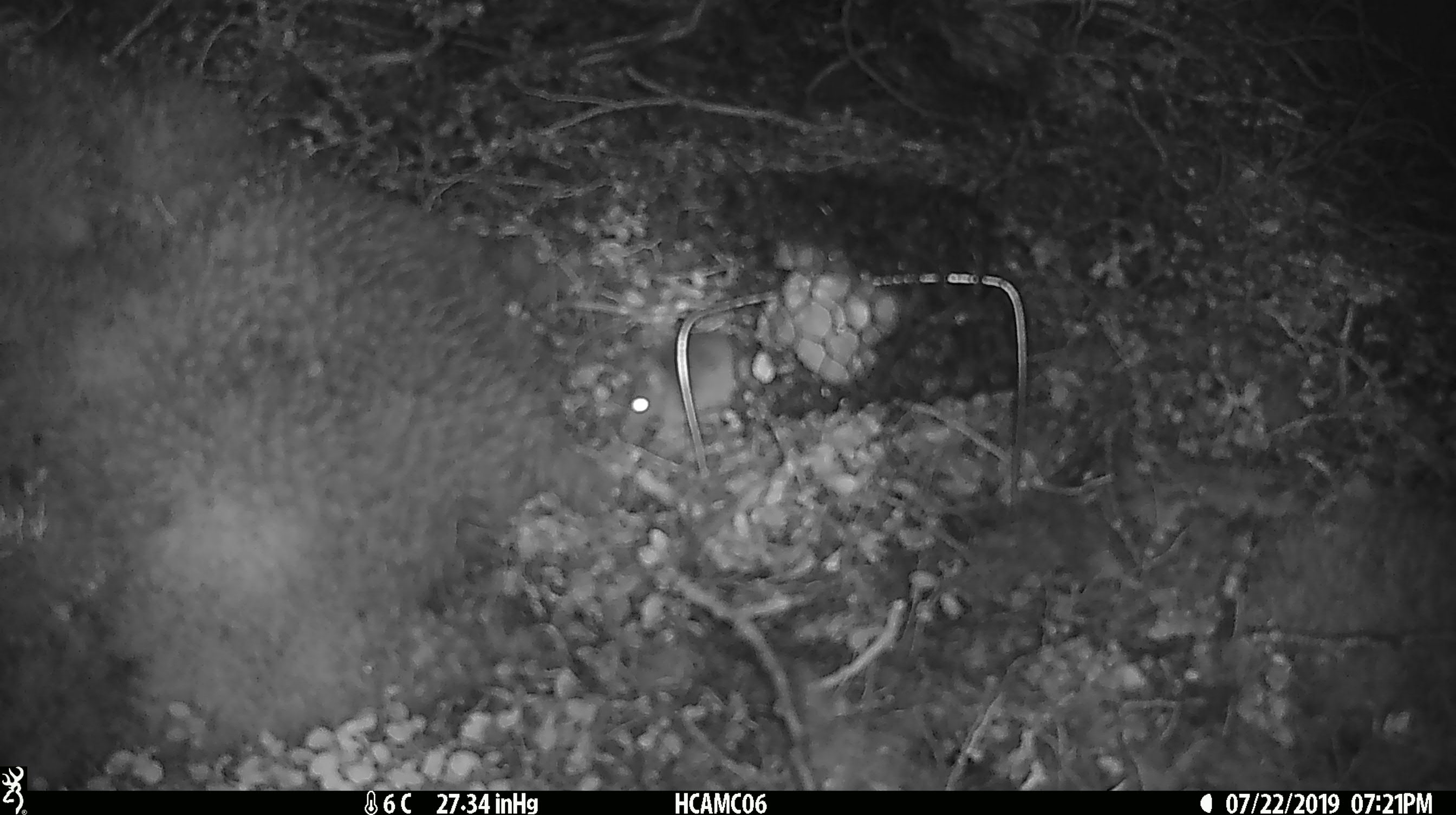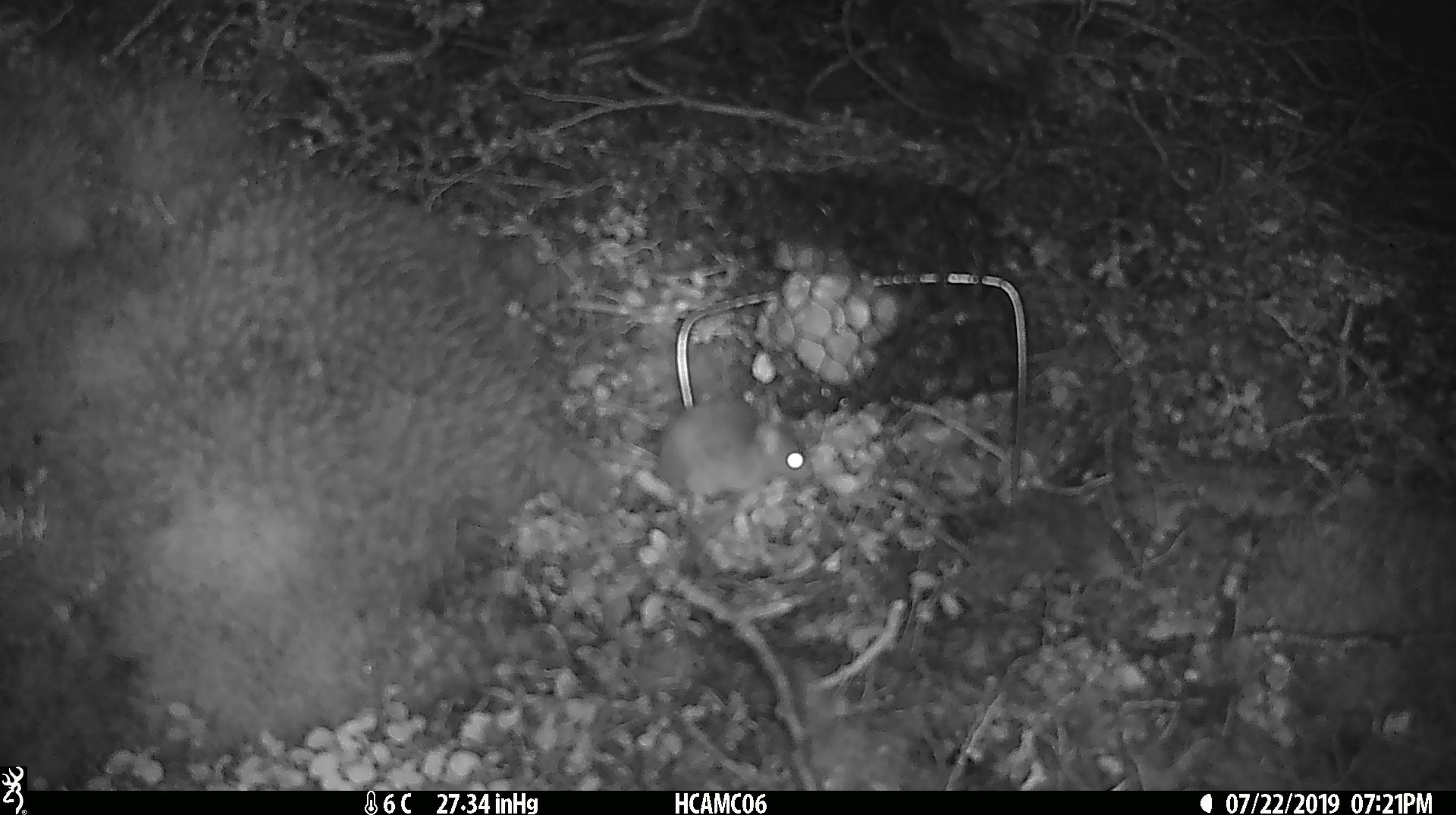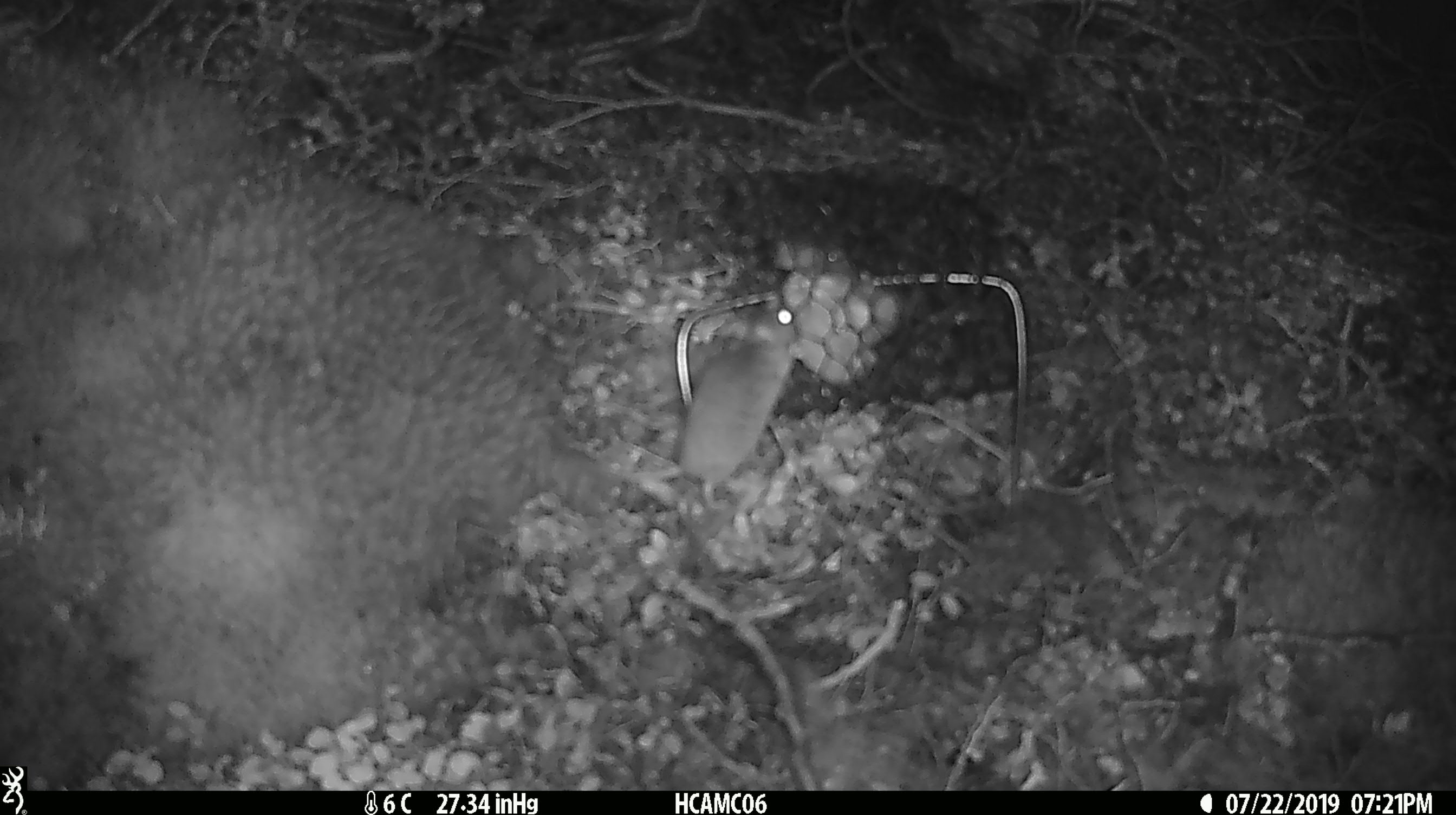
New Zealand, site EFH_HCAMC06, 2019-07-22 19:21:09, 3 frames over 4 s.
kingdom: Animalia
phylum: Chordata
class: Mammalia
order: Rodentia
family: Muridae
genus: Mus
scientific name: Mus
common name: mouse